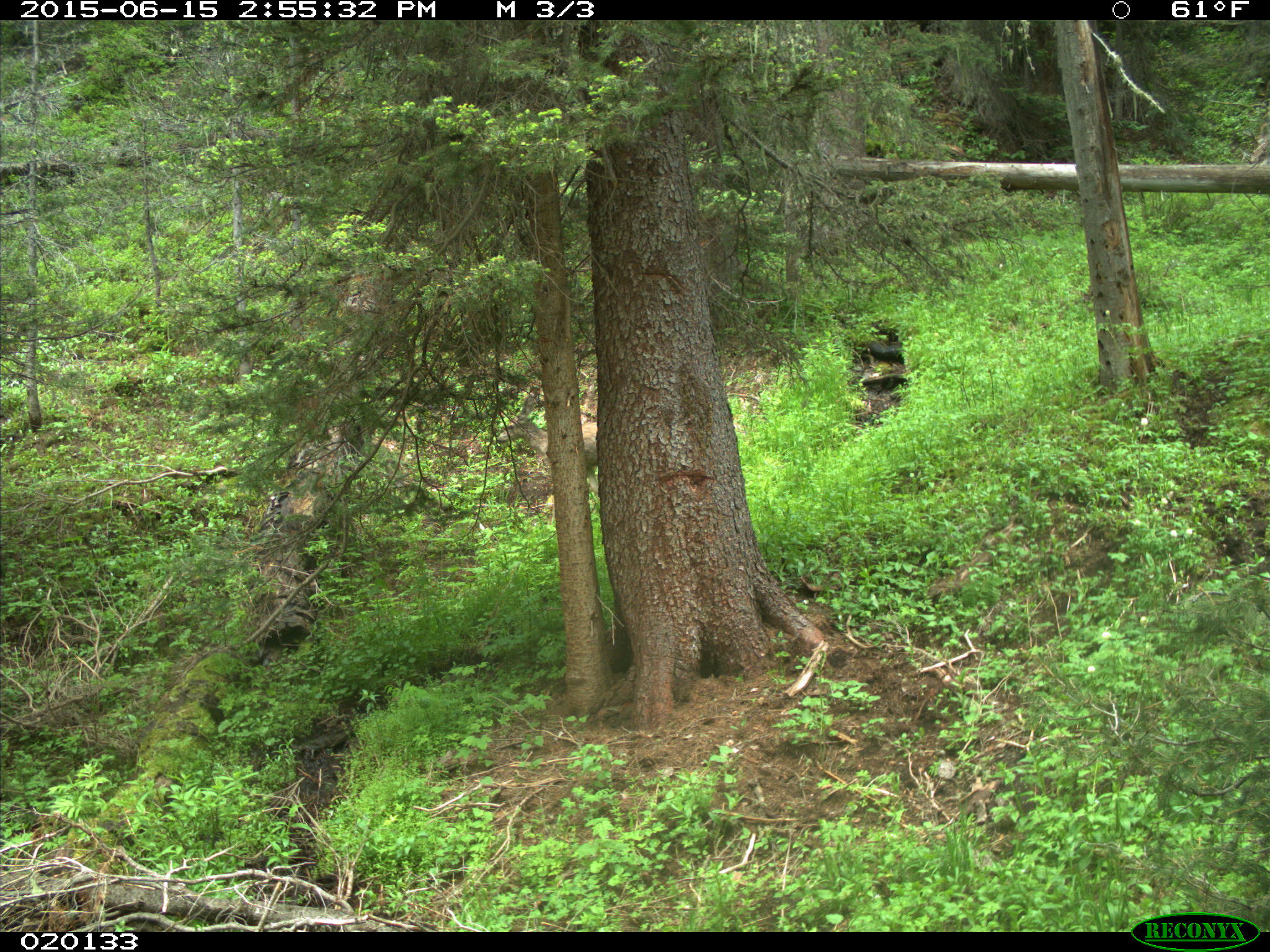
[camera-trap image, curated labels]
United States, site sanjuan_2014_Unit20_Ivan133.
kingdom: Animalia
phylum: Chordata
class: Mammalia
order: Artiodactyla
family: Cervidae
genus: Odocoileus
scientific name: Odocoileus hemionus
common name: mule deer